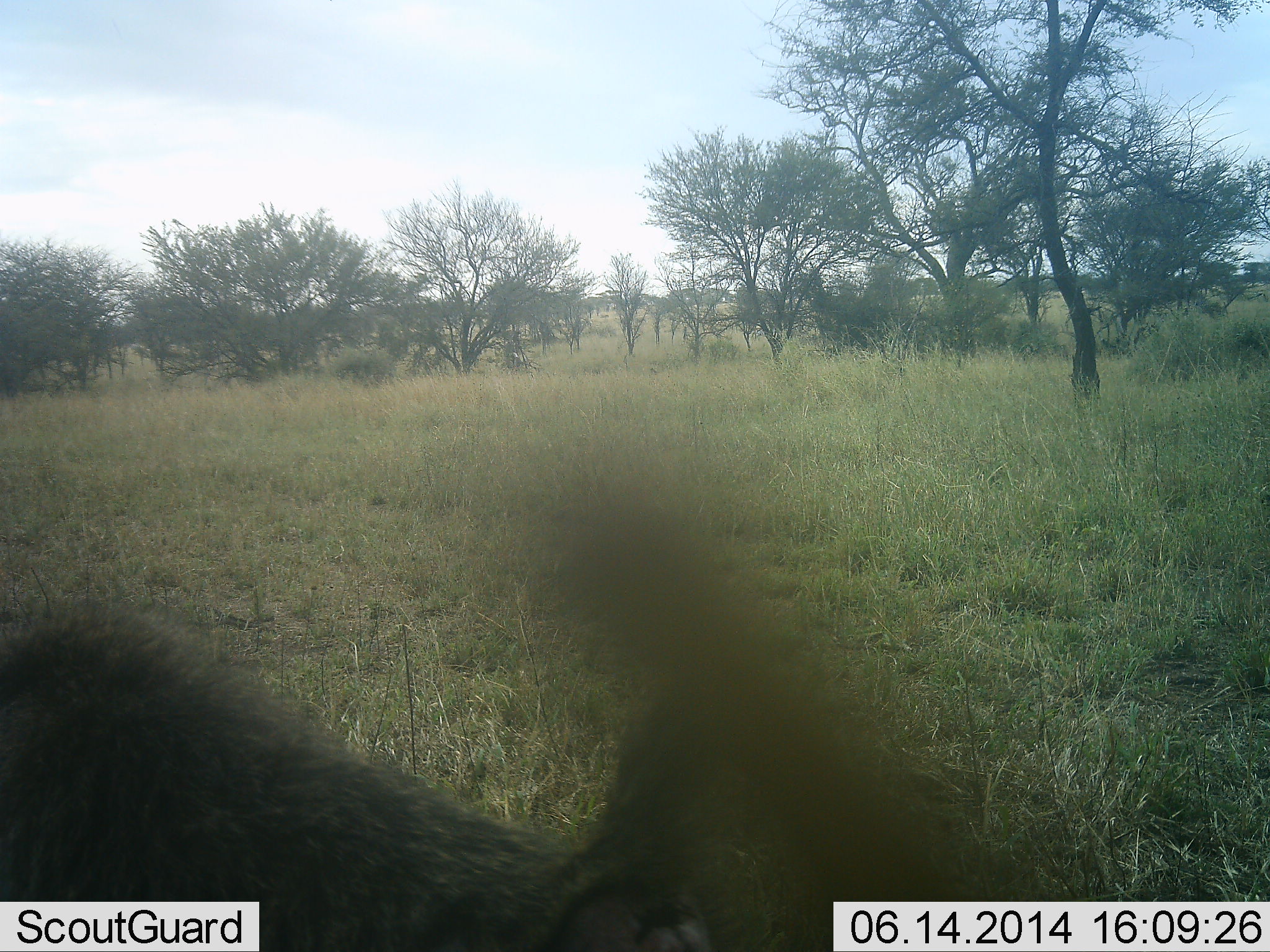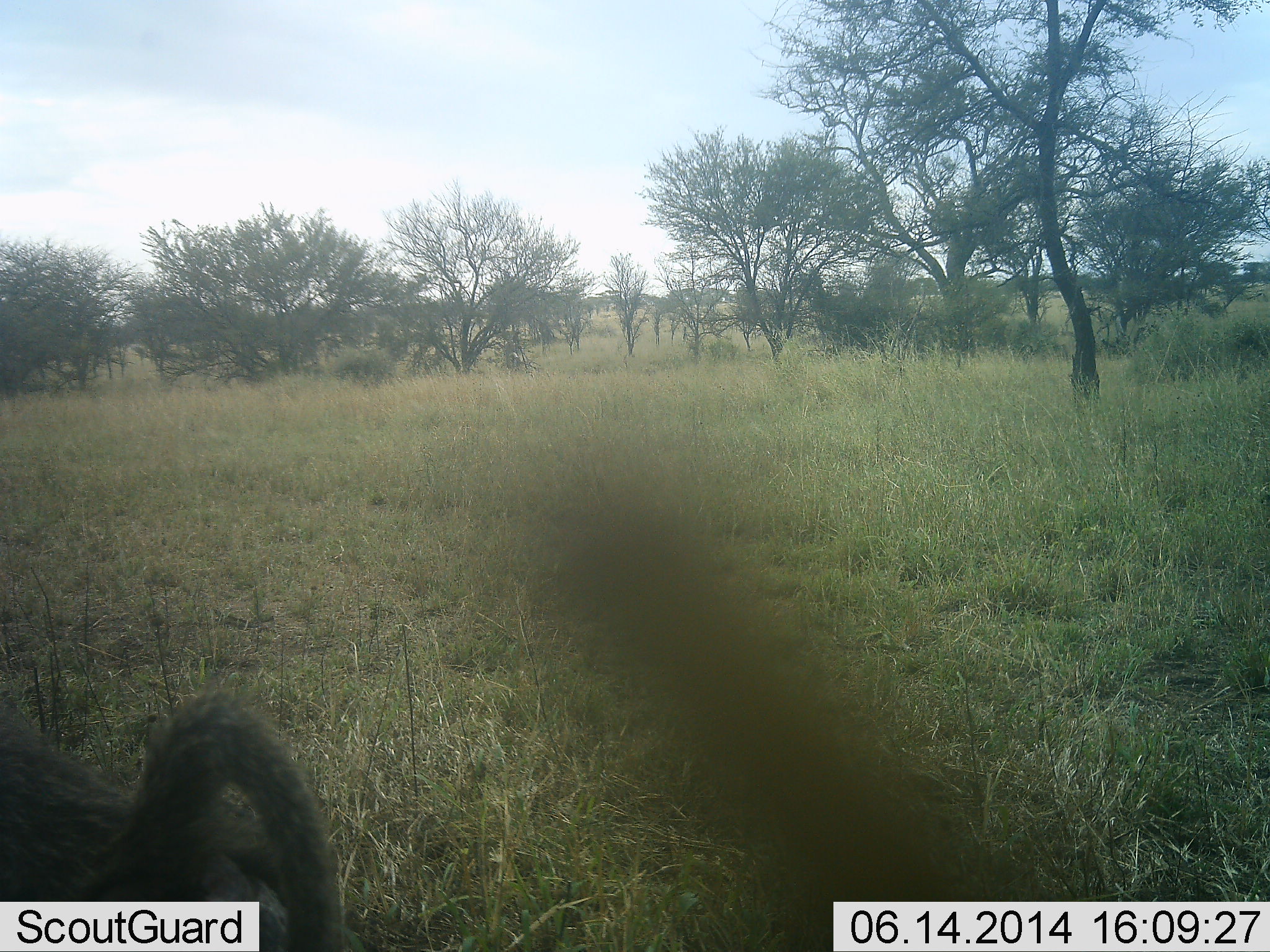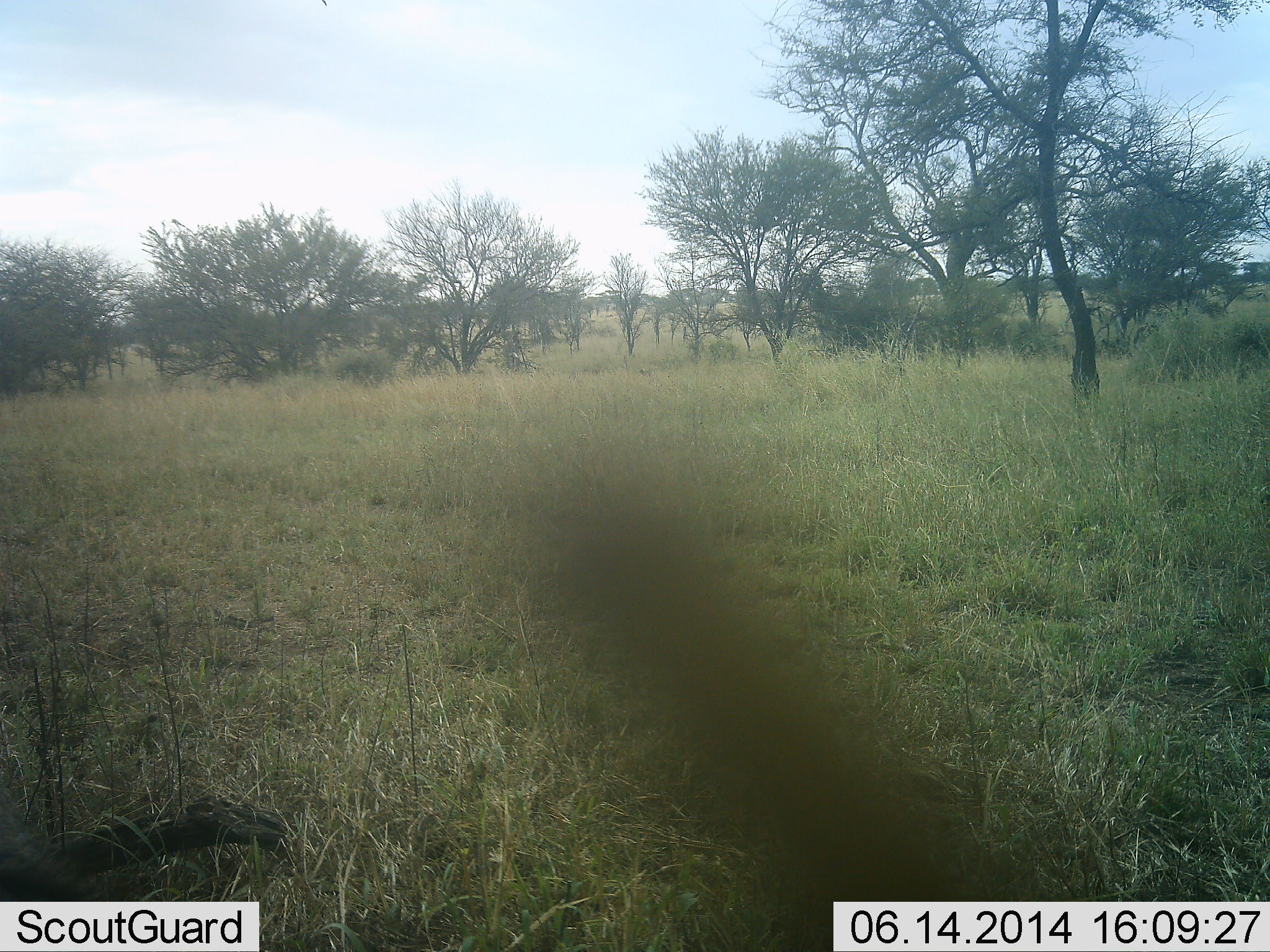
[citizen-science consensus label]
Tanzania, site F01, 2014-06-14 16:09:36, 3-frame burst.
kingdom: Animalia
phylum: Chordata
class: Mammalia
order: Primates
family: Cercopithecidae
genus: Papio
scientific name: Papio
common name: baboon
Baboon (Papio), count 1. Behavior (volunteer vote fractions): standing 0%, resting 0%, moving 100%, interacting 0%. Young present (vote fraction): 0%. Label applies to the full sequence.